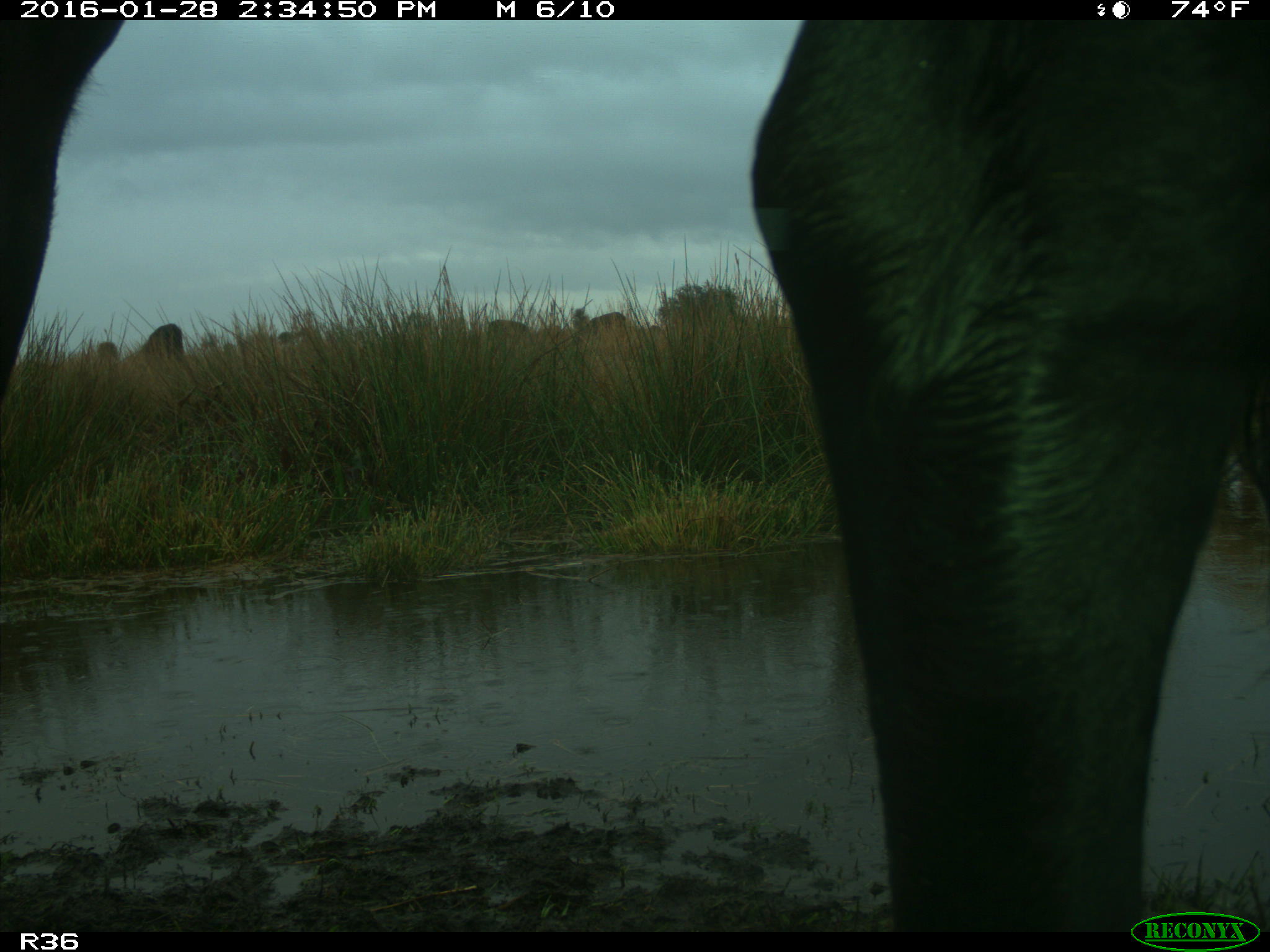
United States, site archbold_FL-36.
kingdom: Animalia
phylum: Chordata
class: Mammalia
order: Artiodactyla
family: Bovidae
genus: Bos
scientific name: Bos taurus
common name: domestic cow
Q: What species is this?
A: Bos taurus (domestic cow).